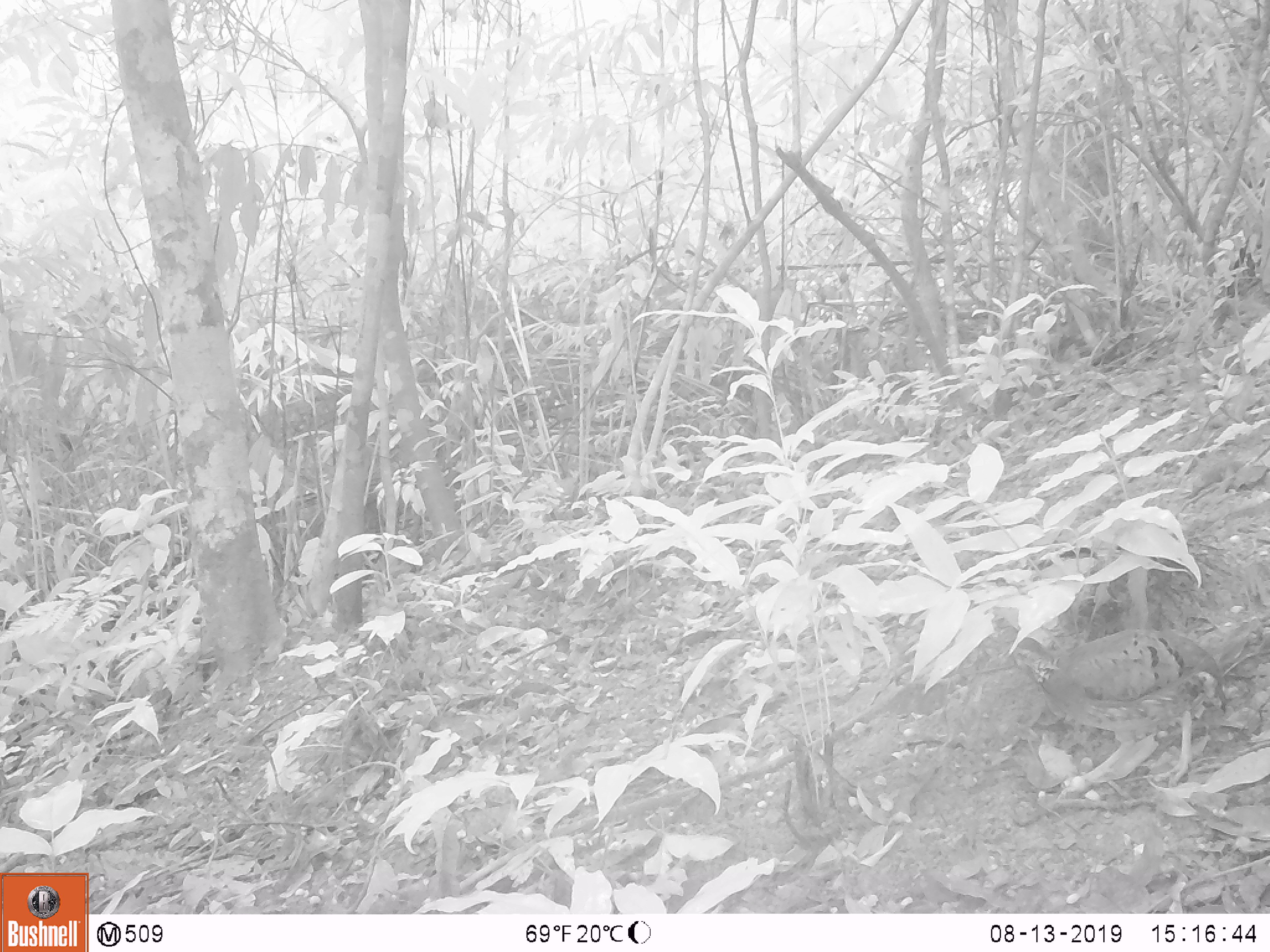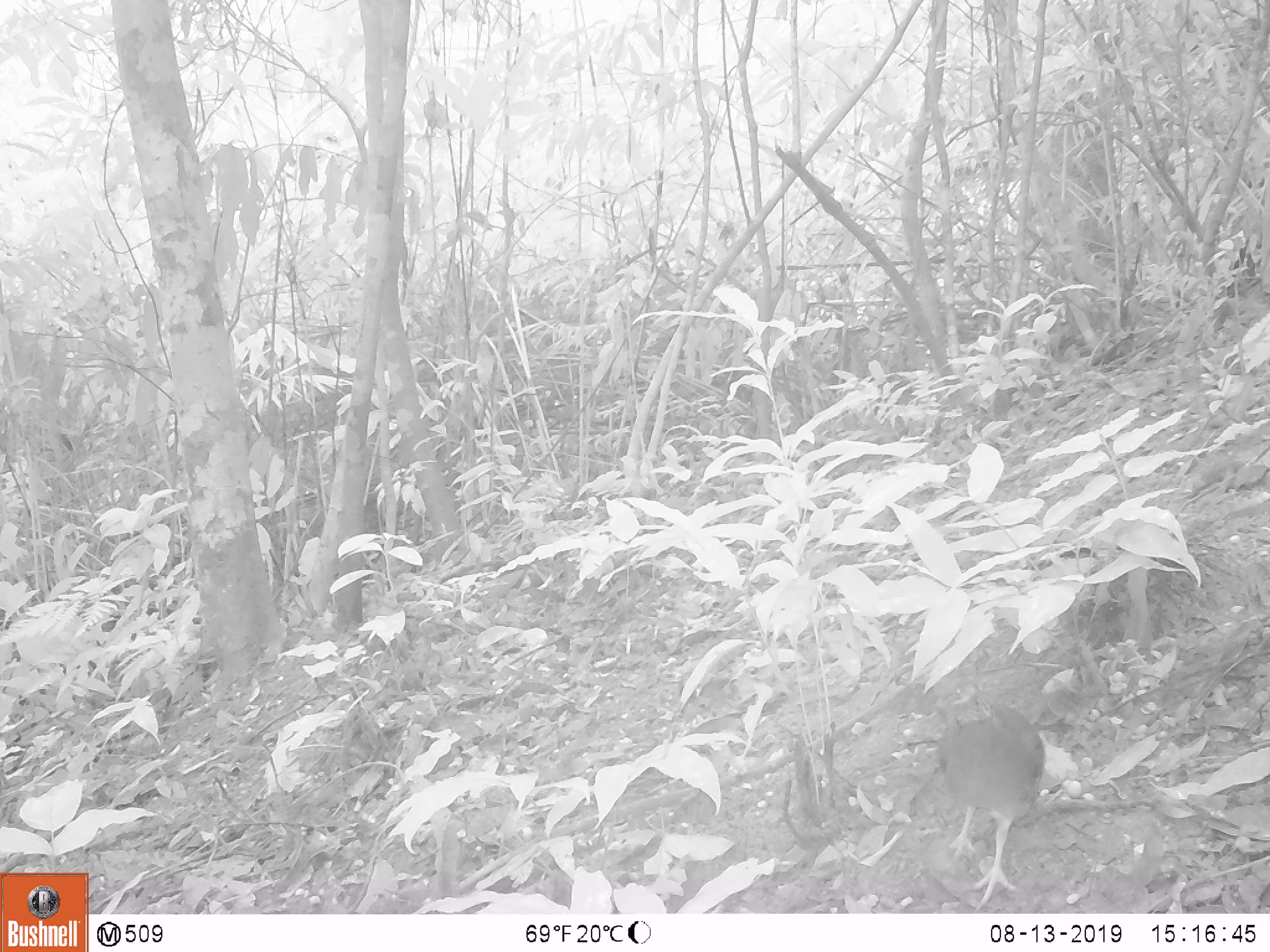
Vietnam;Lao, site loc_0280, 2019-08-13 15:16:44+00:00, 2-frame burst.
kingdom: Animalia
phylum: Chordata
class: Aves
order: Galliformes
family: Phasianidae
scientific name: Phasianidae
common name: partridge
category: unidentified partridge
Unidentified partridge (partridge) (Phasianidae). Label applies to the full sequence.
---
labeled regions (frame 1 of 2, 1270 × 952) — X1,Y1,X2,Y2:
unidentified partridge: 1006,629,1229,787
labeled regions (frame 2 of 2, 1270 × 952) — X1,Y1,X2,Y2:
unidentified partridge: 930,677,1041,910